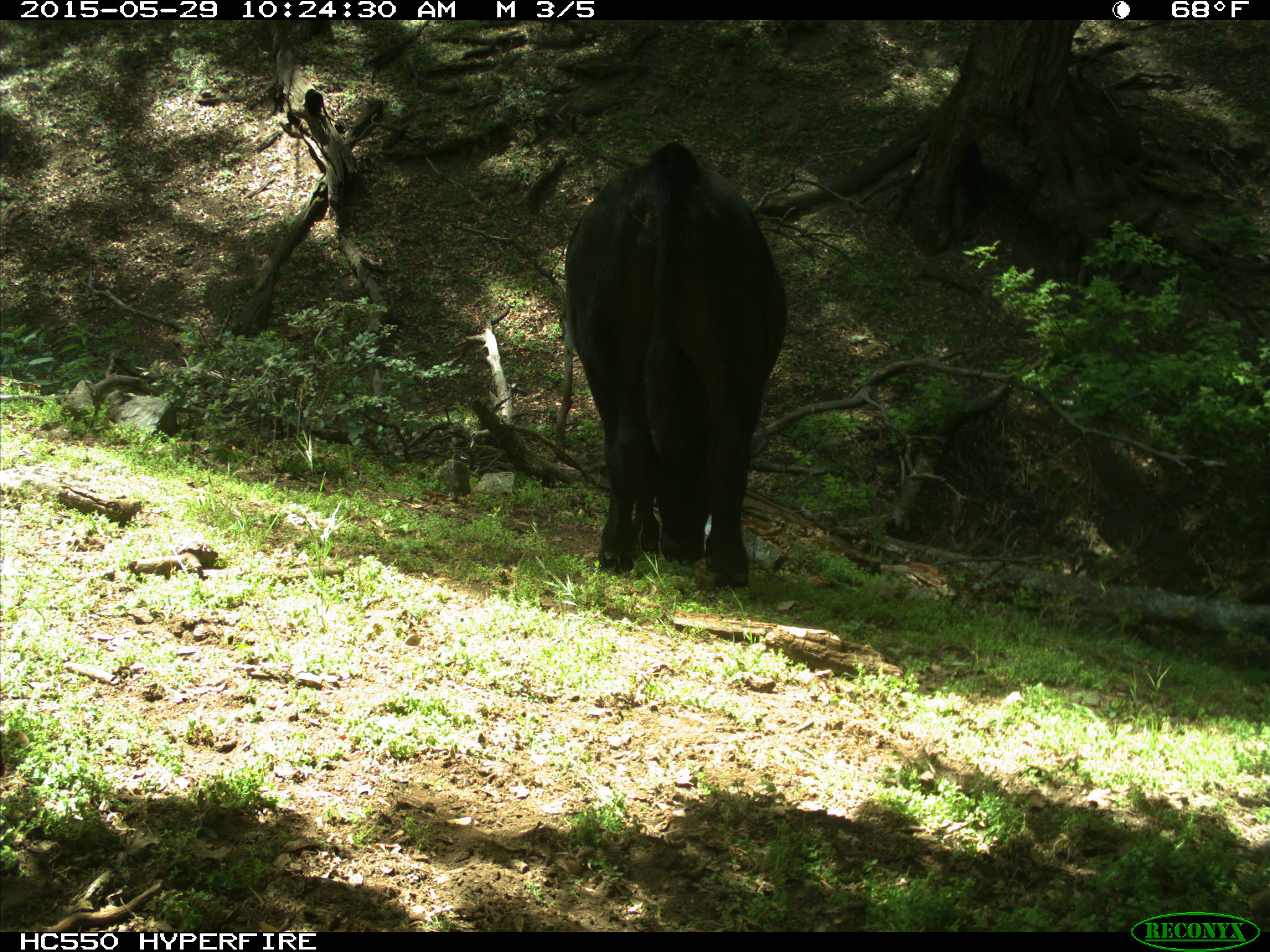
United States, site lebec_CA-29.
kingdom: Animalia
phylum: Chordata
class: Mammalia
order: Artiodactyla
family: Bovidae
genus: Bos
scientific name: Bos taurus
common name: domestic cow